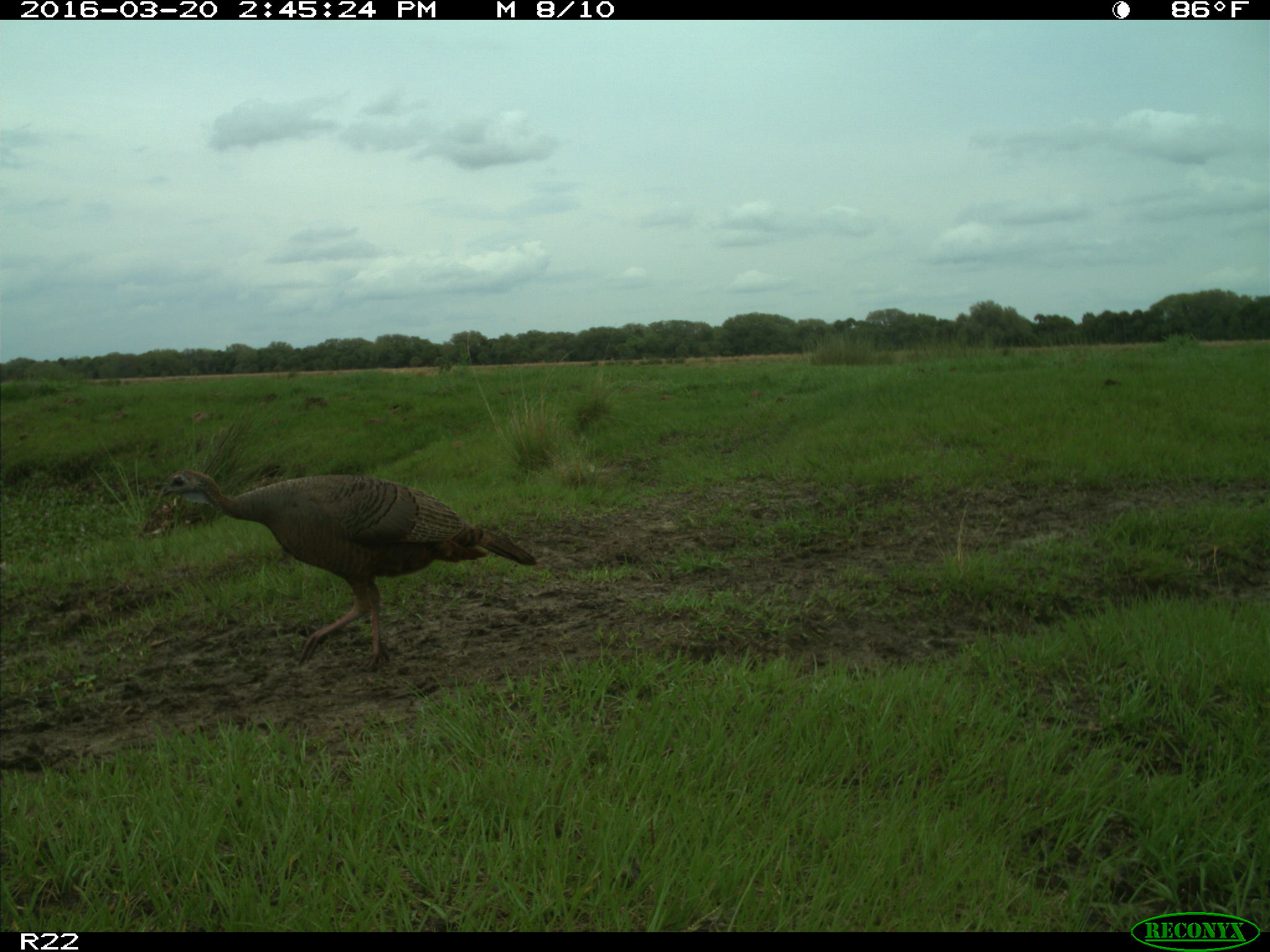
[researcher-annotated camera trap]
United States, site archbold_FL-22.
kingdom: Animalia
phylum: Chordata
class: Aves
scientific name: Aves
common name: birds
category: unidentified bird